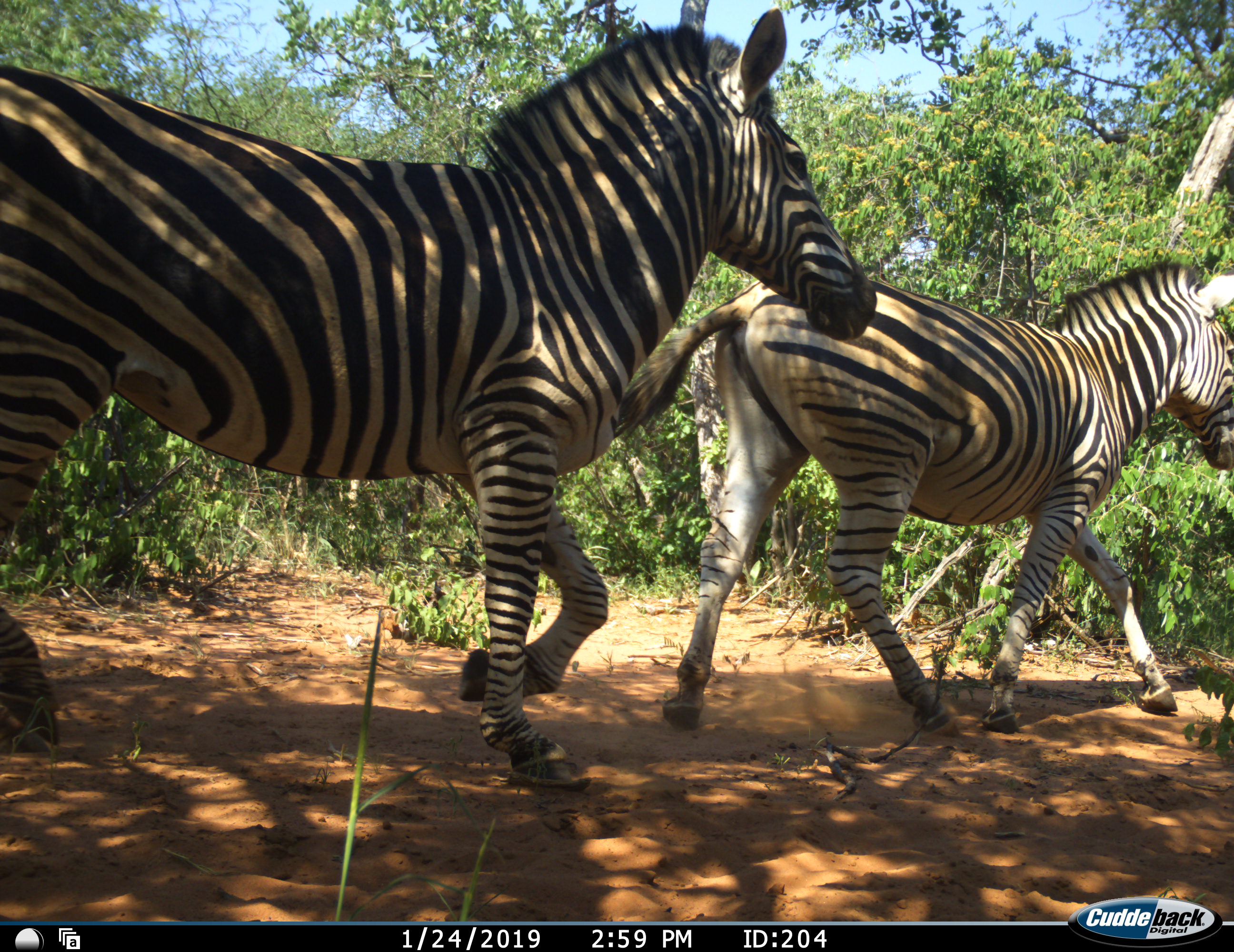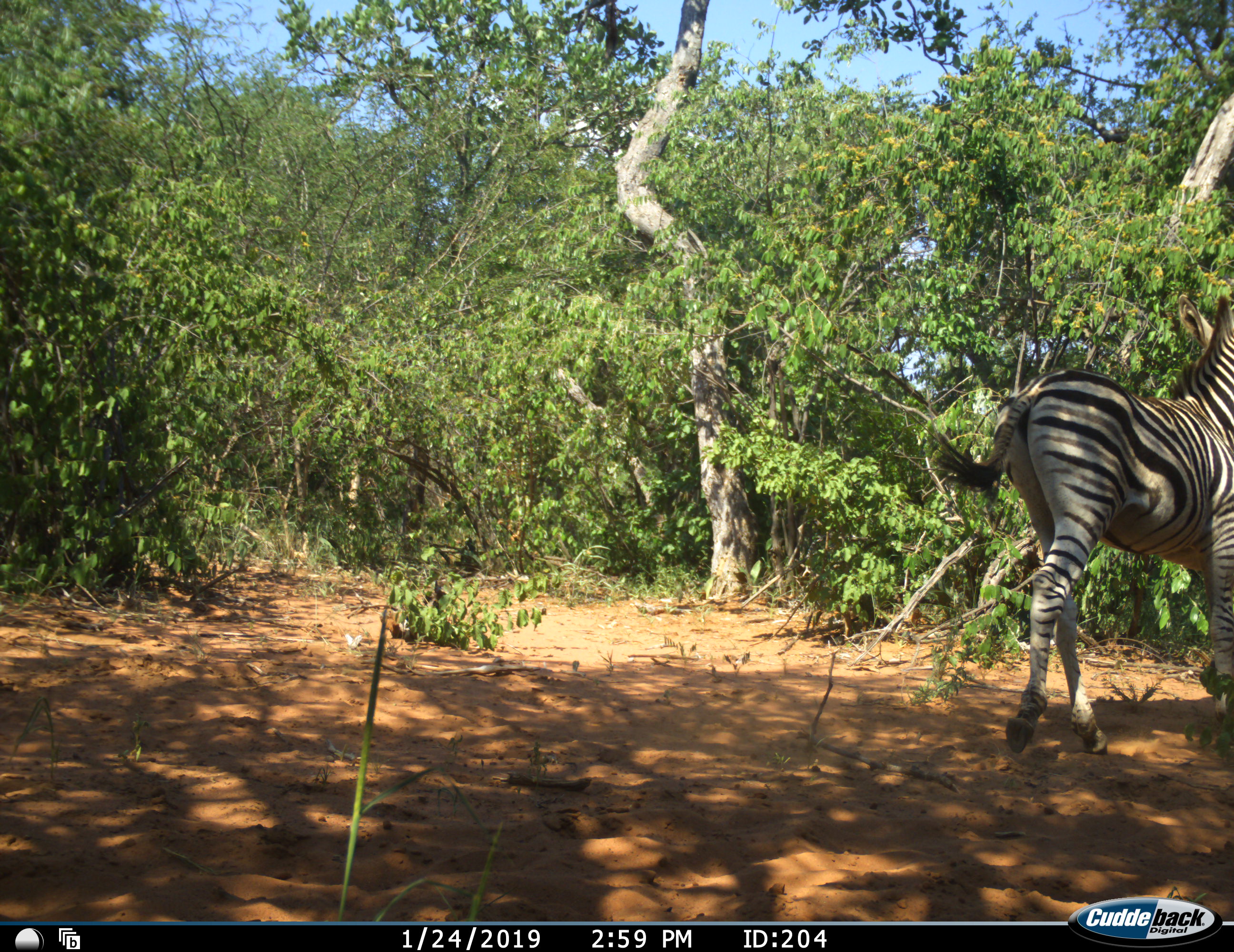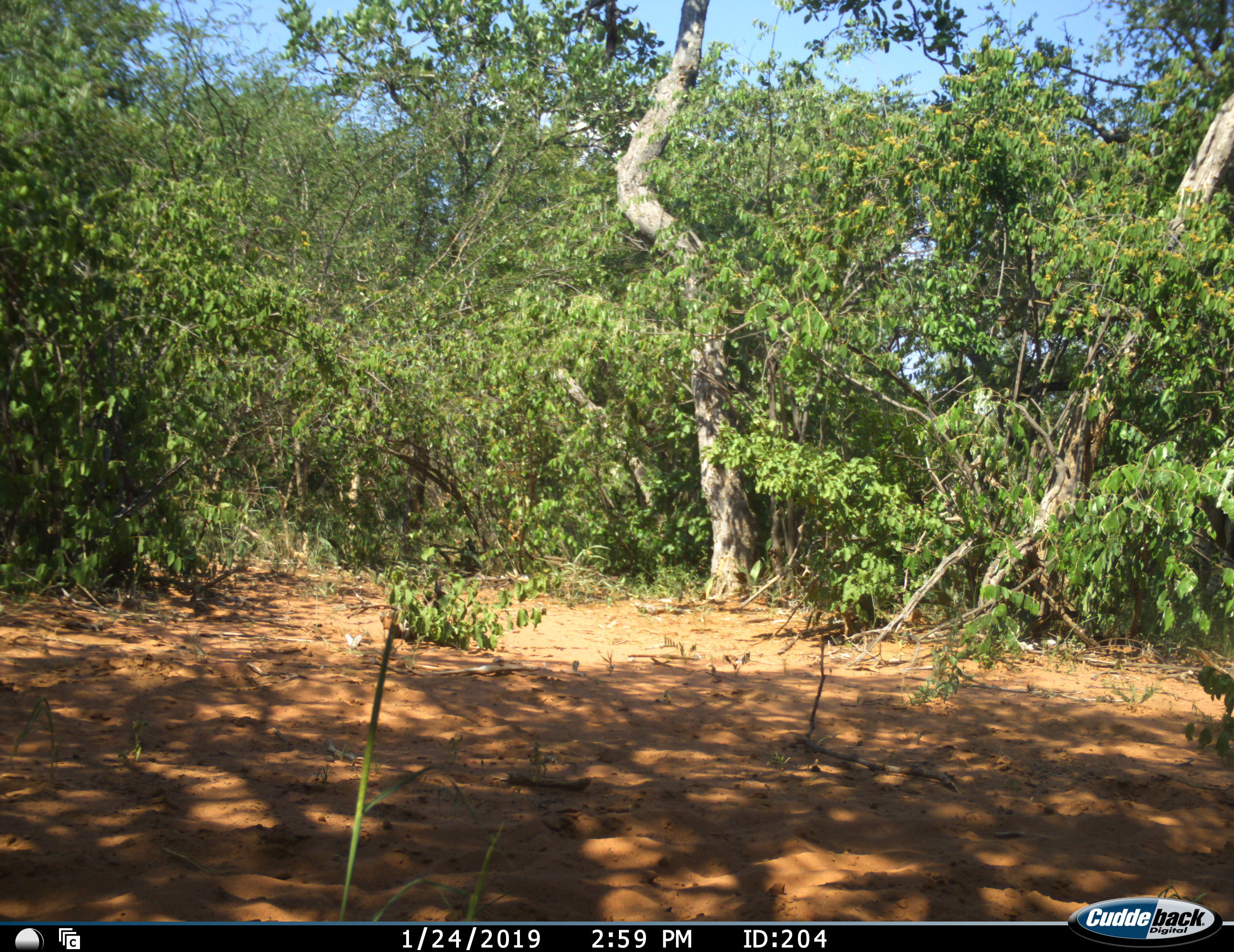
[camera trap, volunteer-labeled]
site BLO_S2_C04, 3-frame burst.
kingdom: Animalia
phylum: Chordata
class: Mammalia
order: Perissodactyla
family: Equidae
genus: Equus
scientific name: Equus quagga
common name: plains zebra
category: zebraplains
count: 2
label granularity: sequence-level